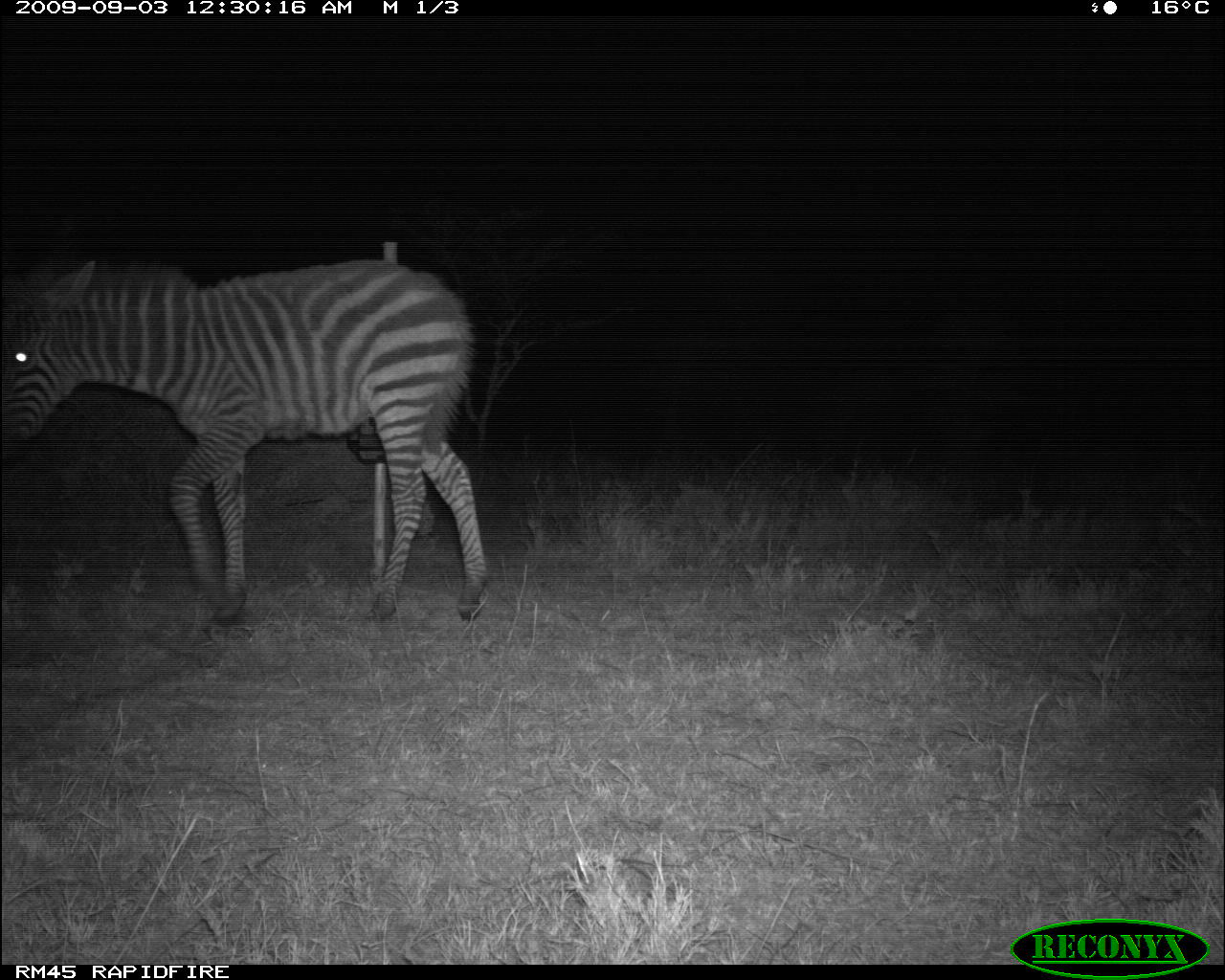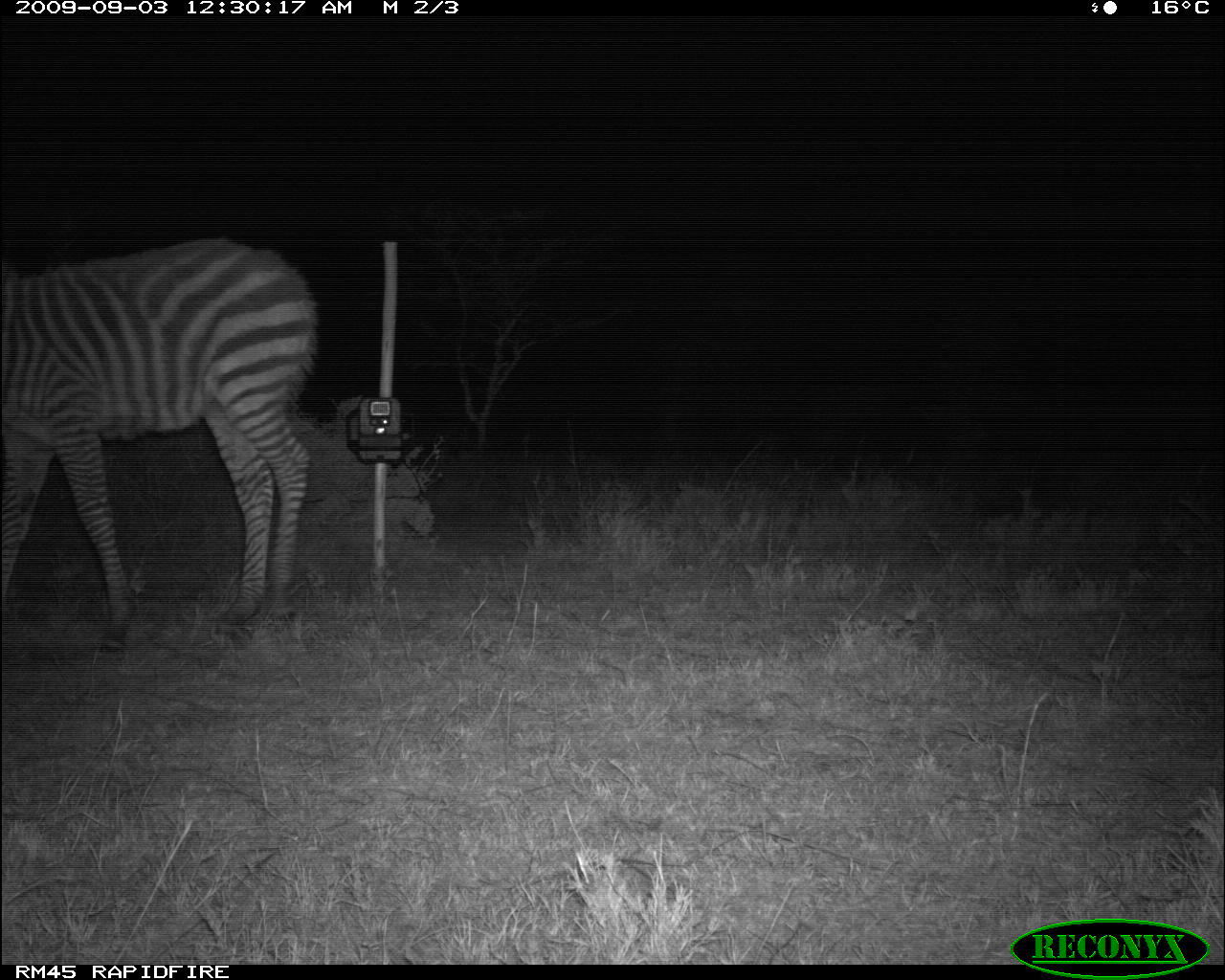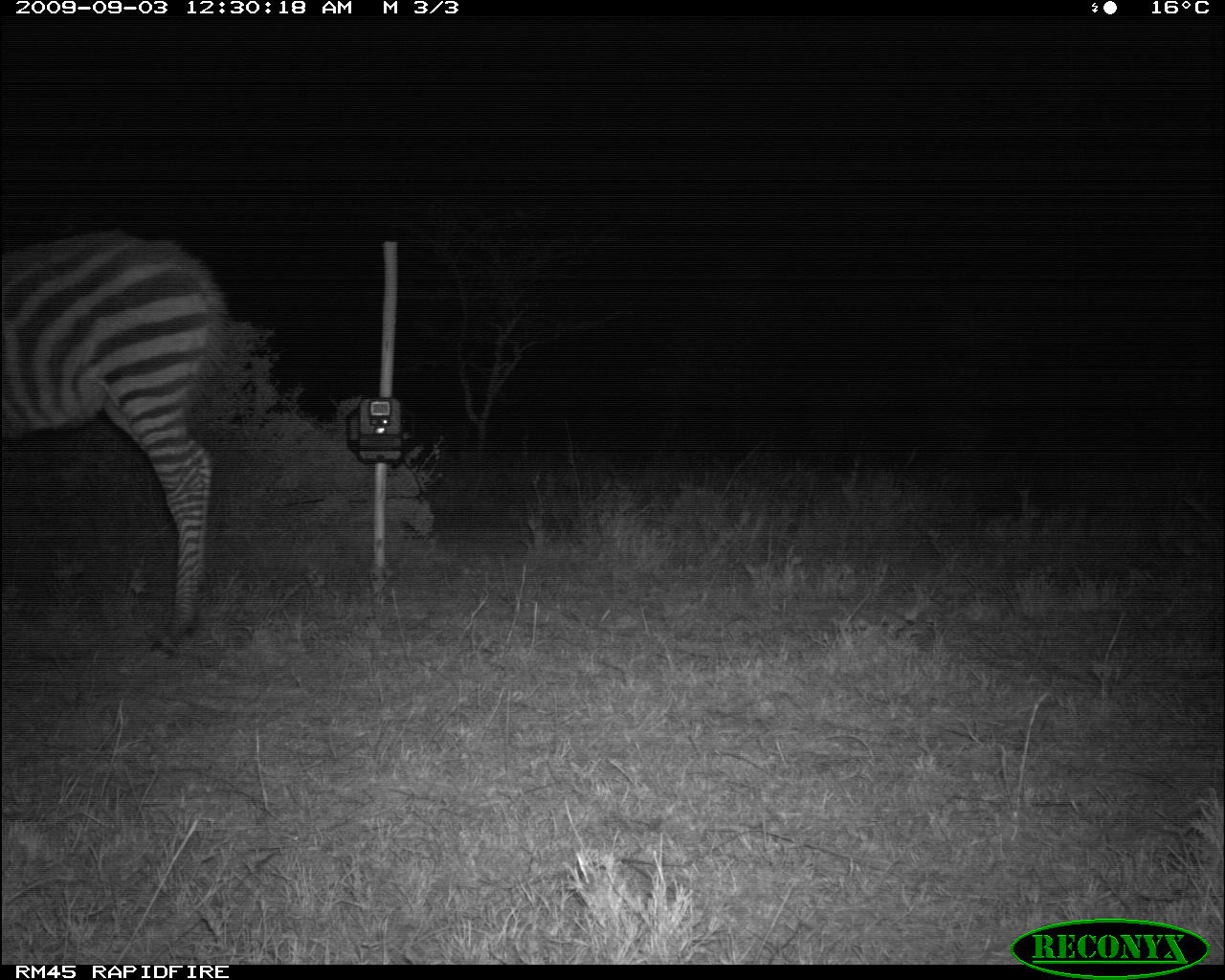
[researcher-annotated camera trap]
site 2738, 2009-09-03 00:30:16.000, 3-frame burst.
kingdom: Animalia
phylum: Chordata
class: Mammalia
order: Perissodactyla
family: Equidae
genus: Equus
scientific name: Equus quagga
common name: plains zebra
Equus quagga (plains zebra), count 1.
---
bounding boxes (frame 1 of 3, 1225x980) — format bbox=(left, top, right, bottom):
equus quagga: bbox=(0, 252, 485, 625)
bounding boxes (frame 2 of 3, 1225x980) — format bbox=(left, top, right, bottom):
equus quagga: bbox=(0, 233, 317, 650)